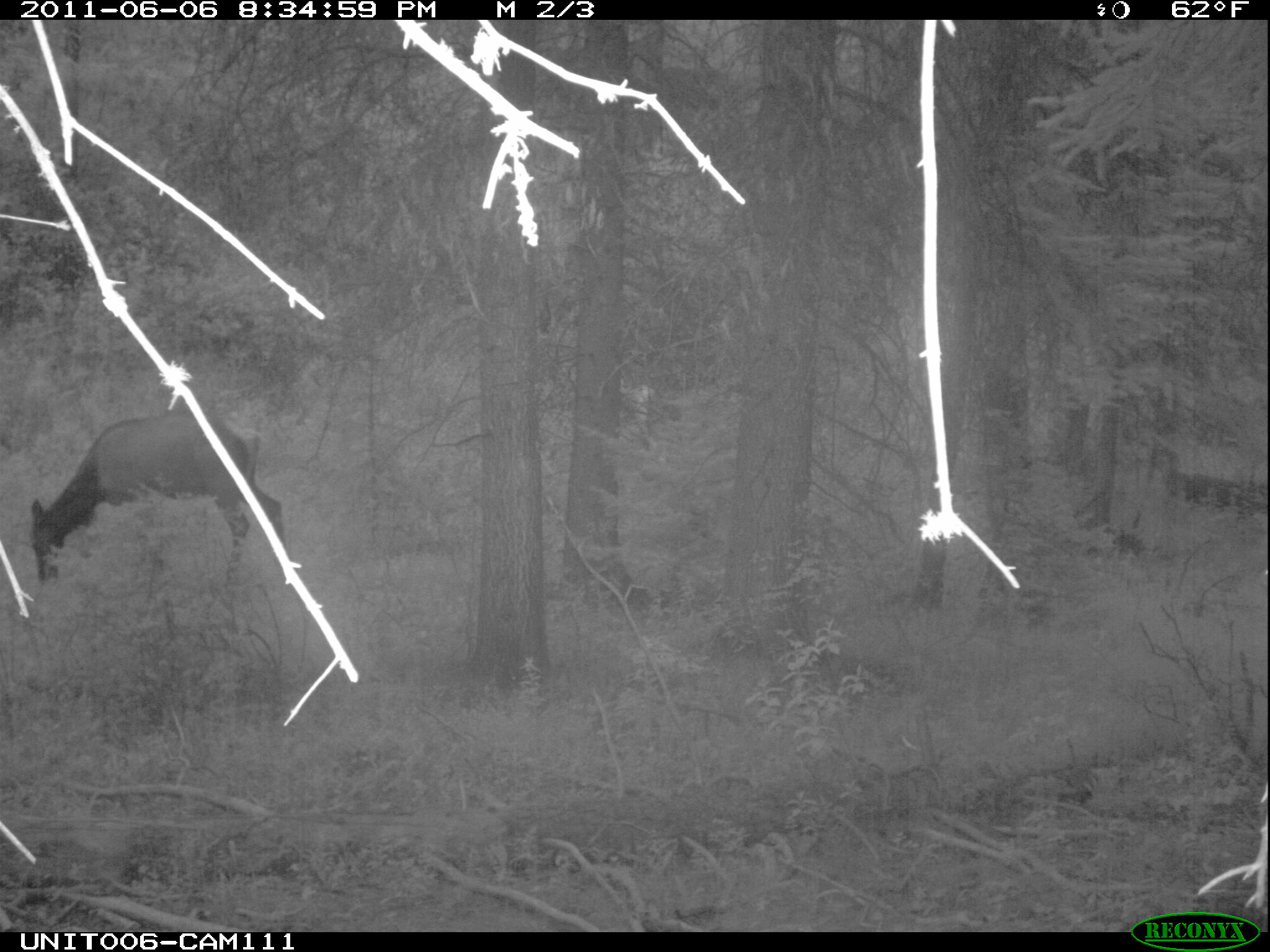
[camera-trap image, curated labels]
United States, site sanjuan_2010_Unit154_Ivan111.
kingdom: Animalia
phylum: Chordata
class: Mammalia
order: Artiodactyla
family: Cervidae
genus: Cervus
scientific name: Cervus elaphus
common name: red deer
Cervus elaphus (red deer).